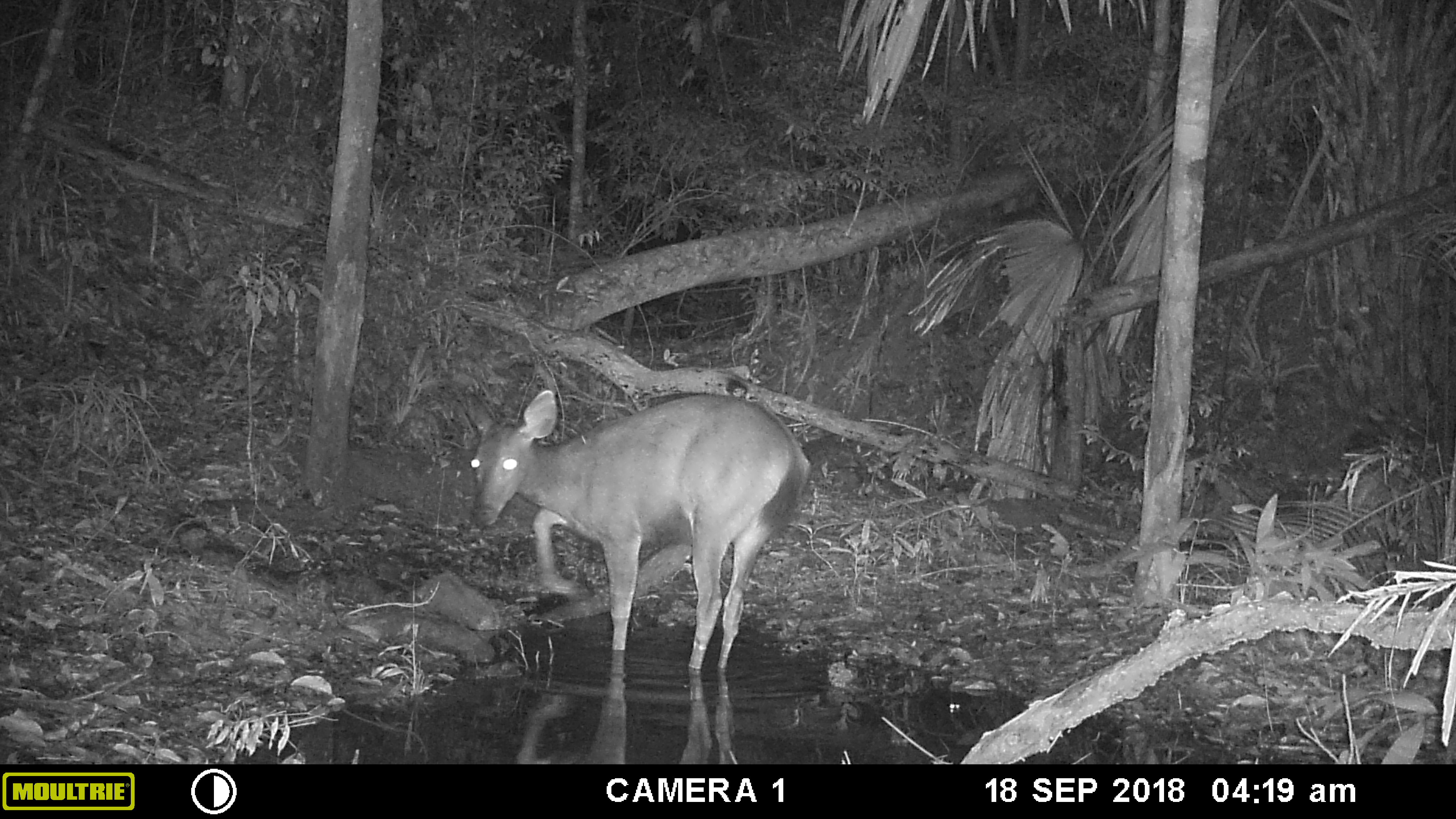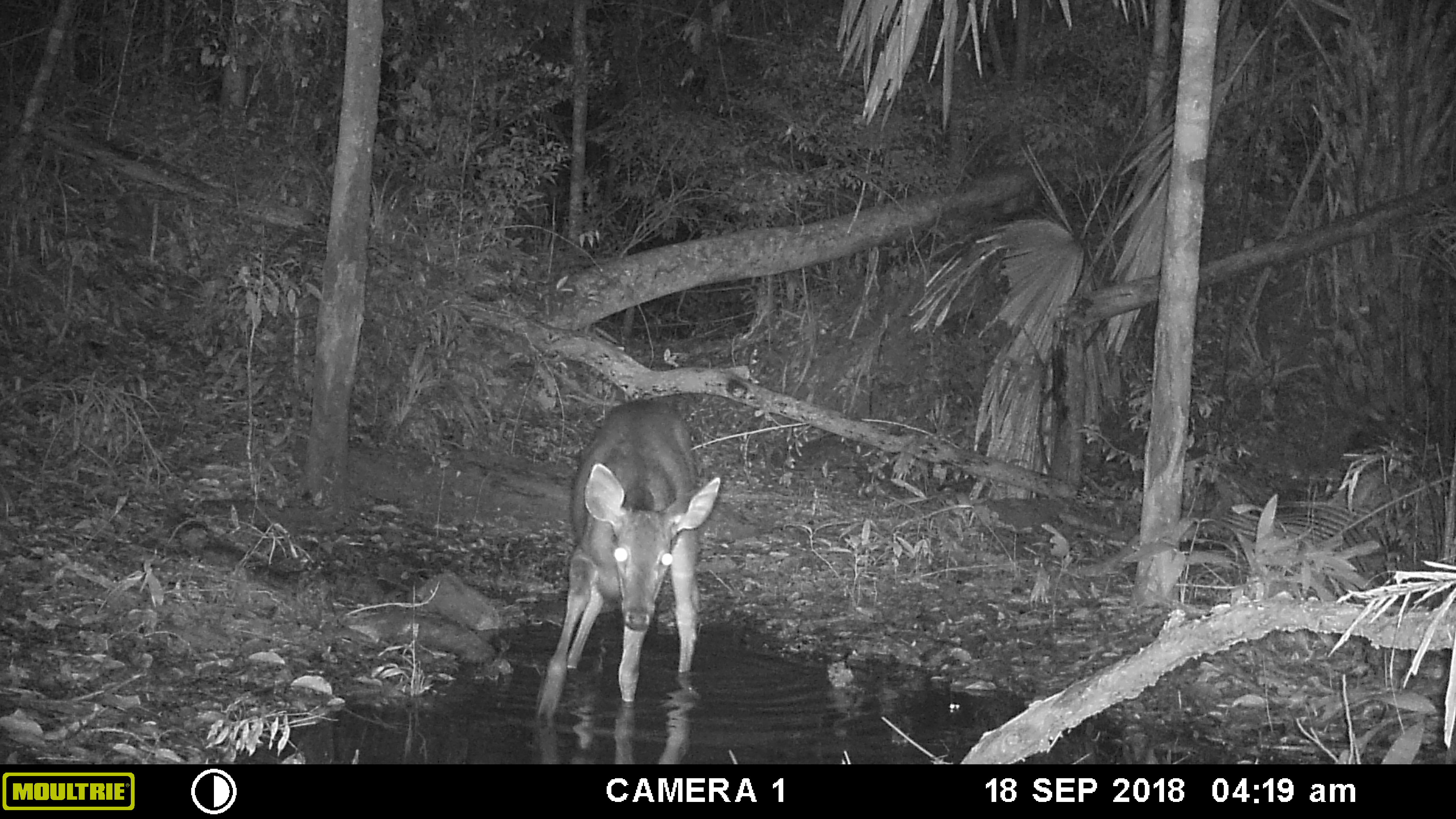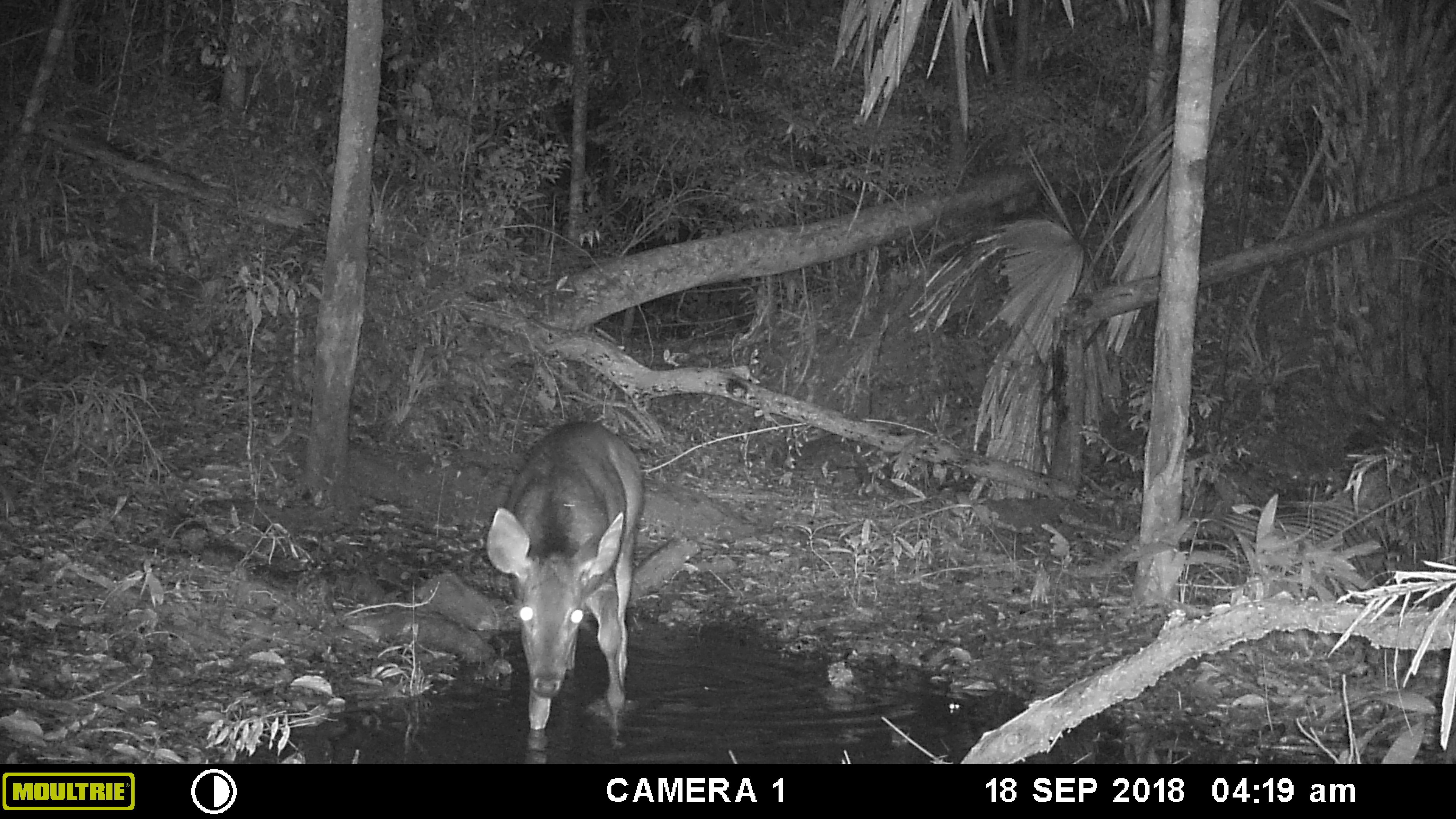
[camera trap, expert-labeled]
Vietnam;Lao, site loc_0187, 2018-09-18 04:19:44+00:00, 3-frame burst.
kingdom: Animalia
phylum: Chordata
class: Mammalia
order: Artiodactyla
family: Cervidae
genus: Rusa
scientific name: Rusa unicolor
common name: sambar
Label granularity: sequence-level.